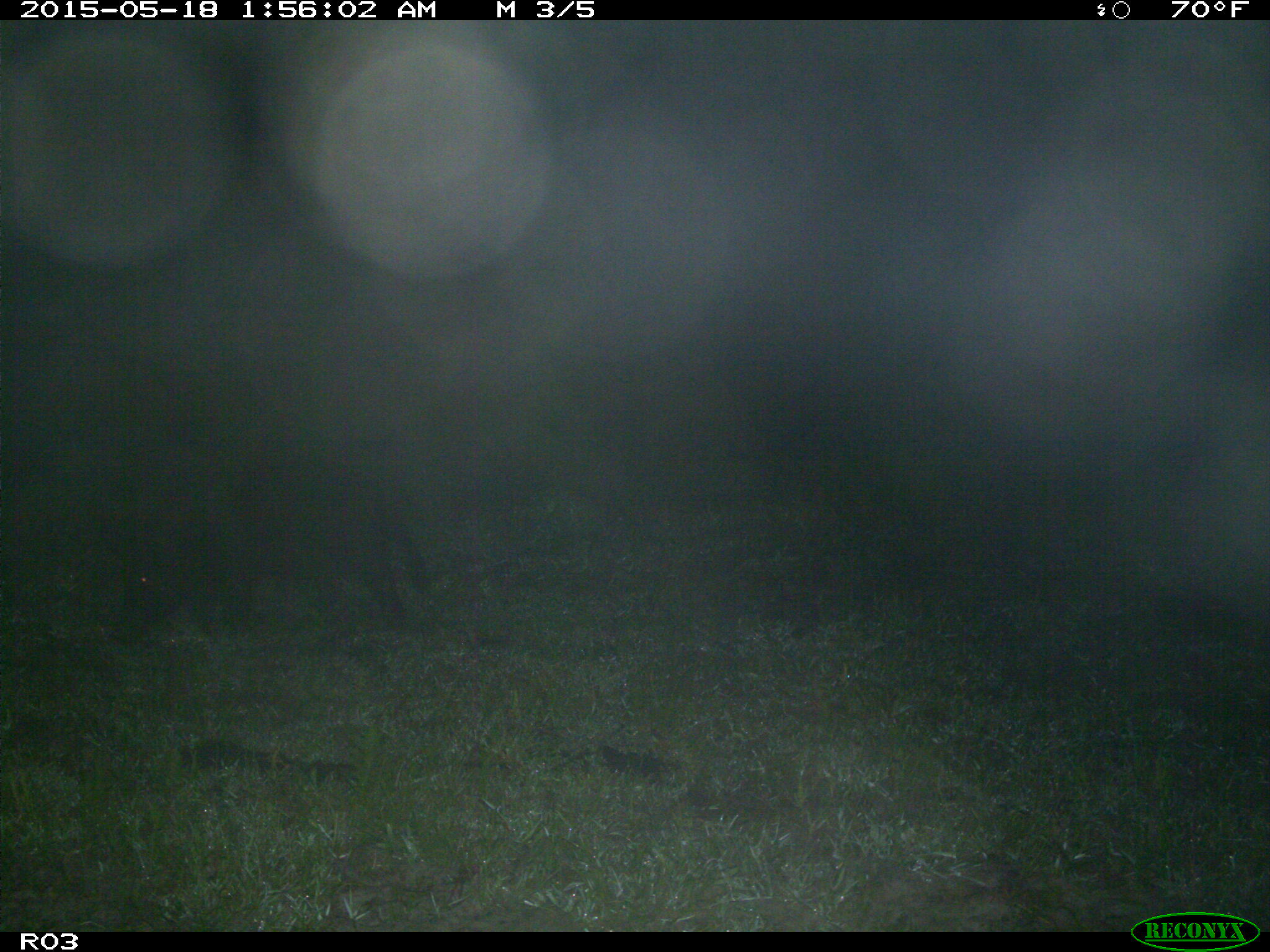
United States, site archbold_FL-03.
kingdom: Animalia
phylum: Chordata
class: Mammalia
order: Artiodactyla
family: Suidae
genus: Sus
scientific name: Sus scrofa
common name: wild boar